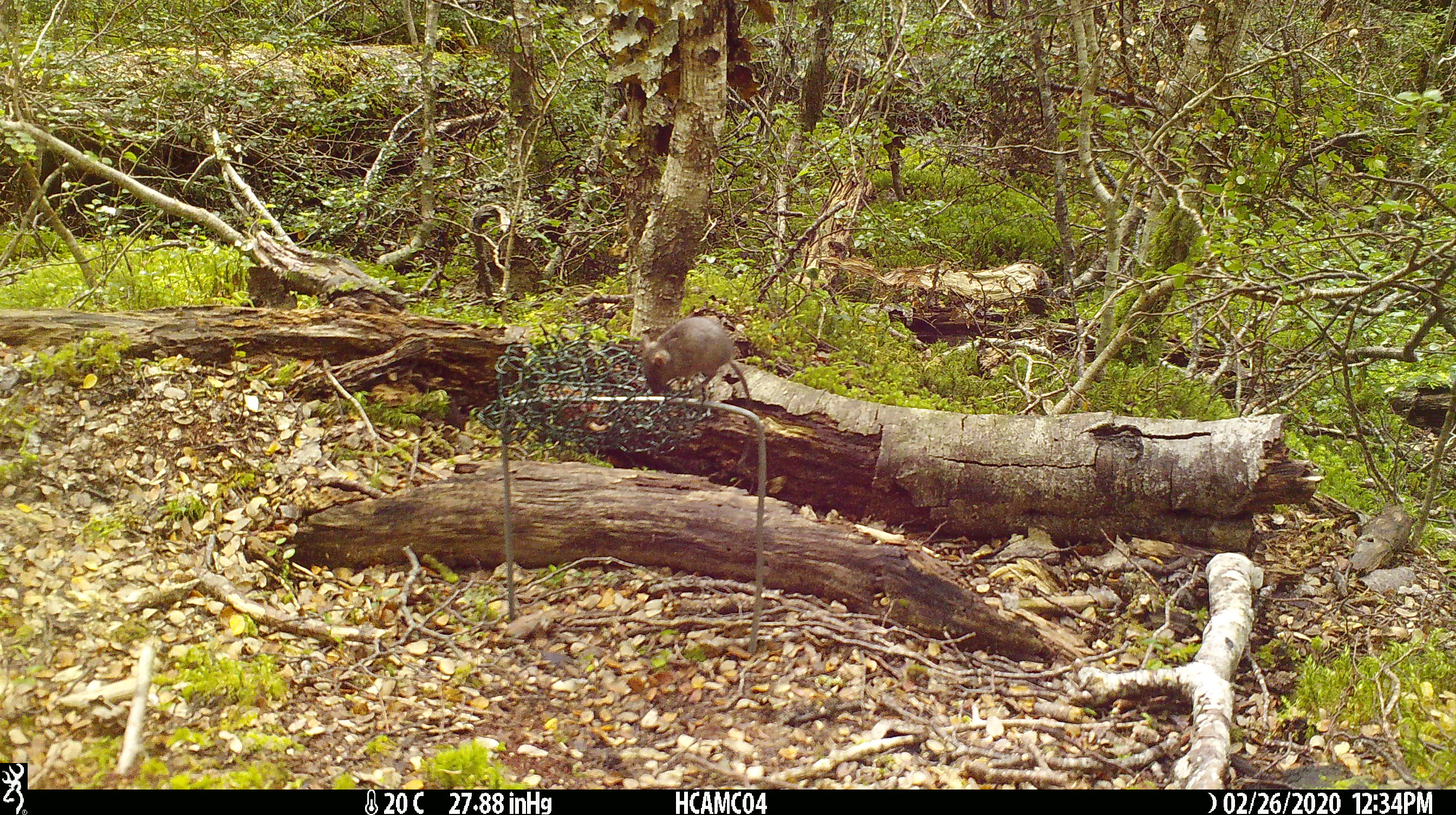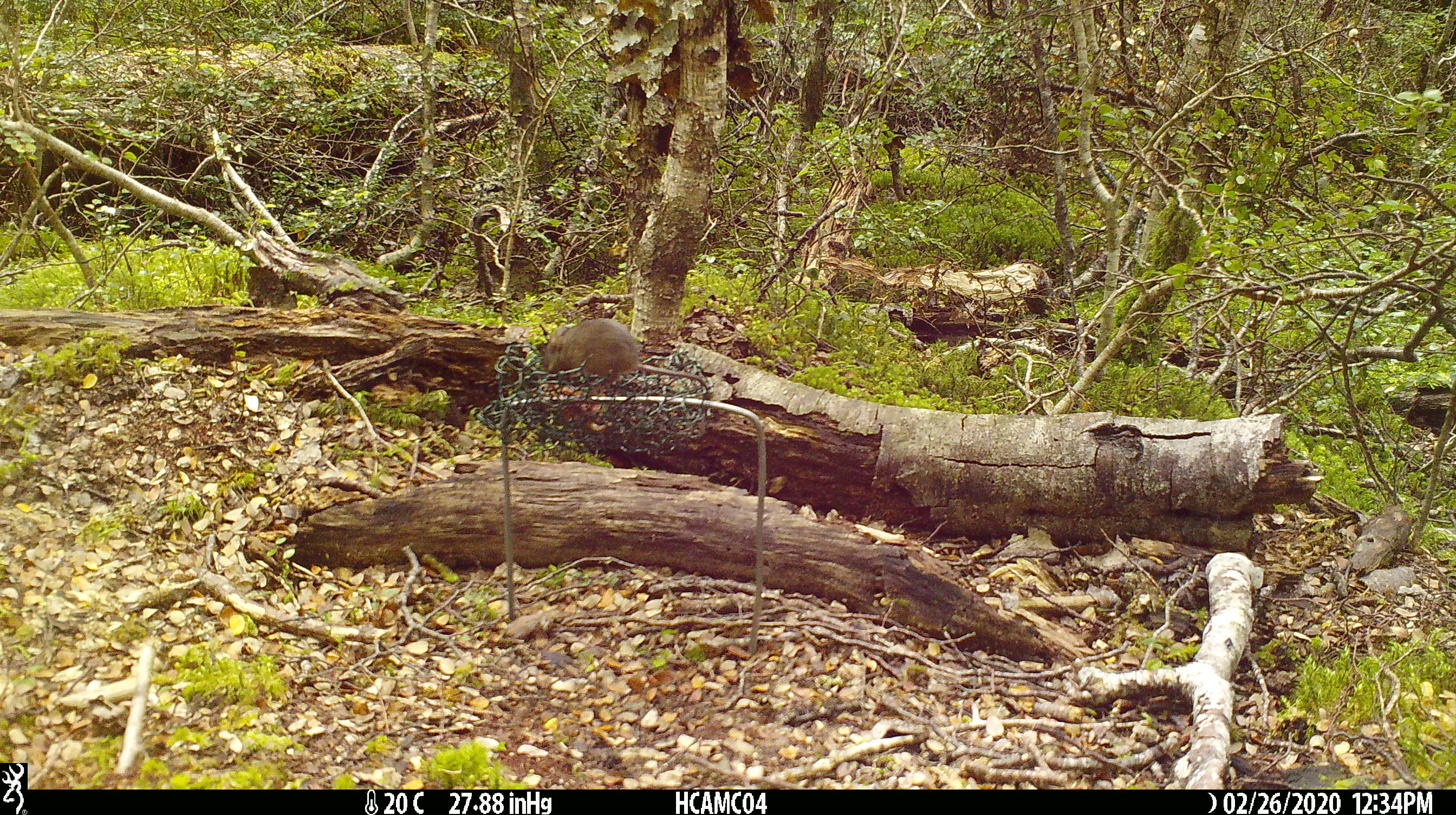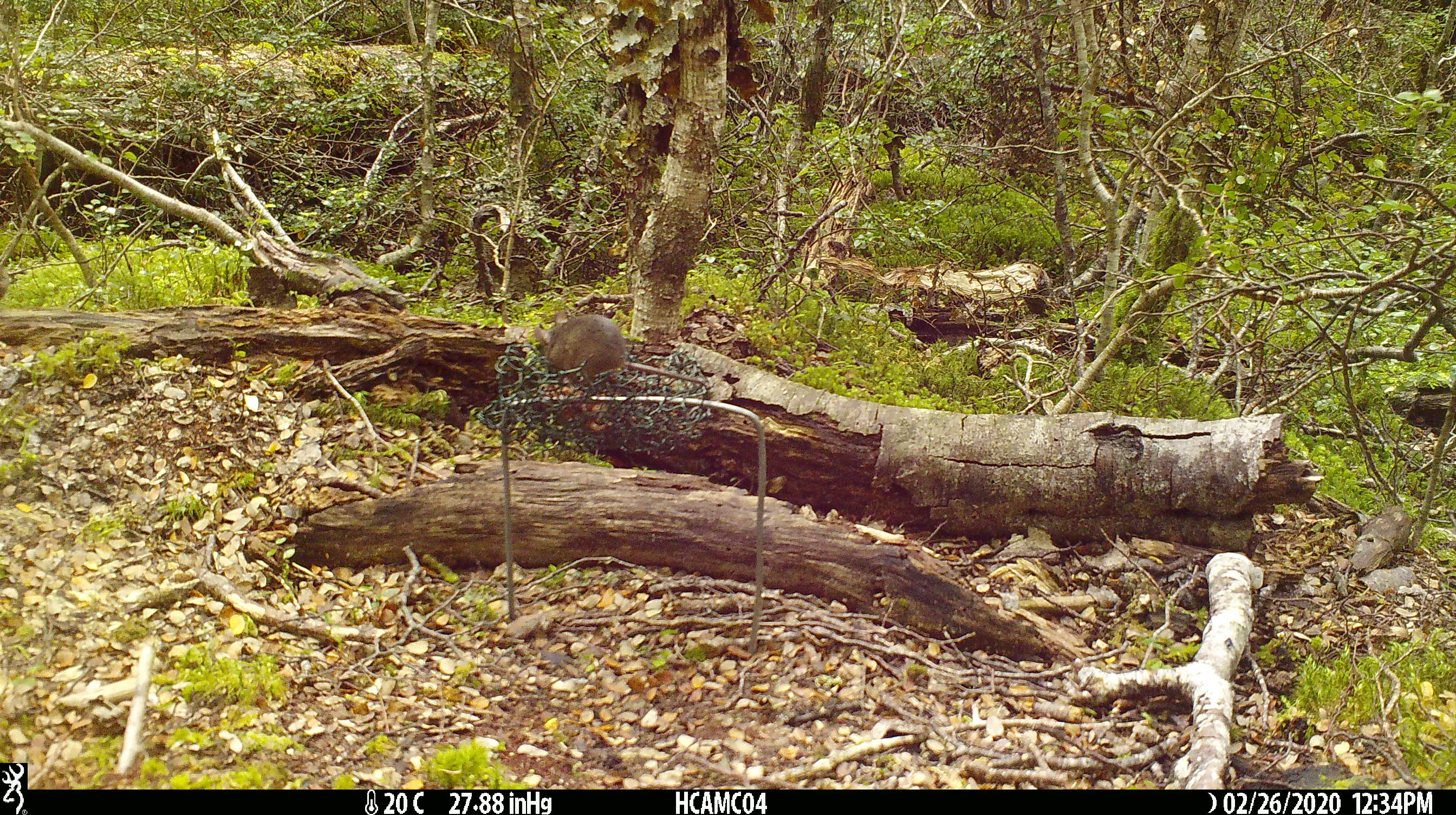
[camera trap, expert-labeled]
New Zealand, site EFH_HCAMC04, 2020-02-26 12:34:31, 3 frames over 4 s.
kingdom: Animalia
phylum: Chordata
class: Mammalia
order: Rodentia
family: Muridae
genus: Mus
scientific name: Mus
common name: mouse